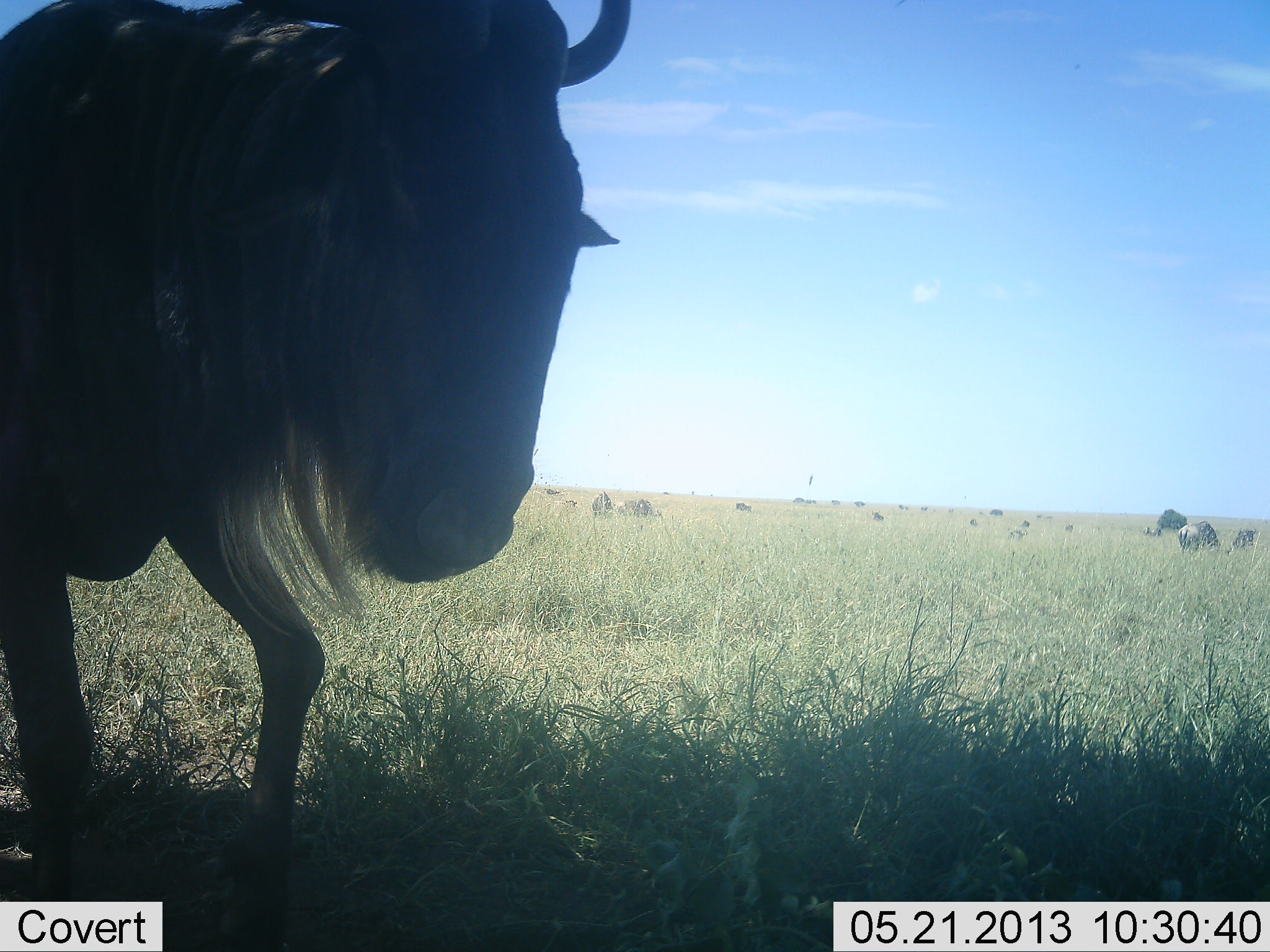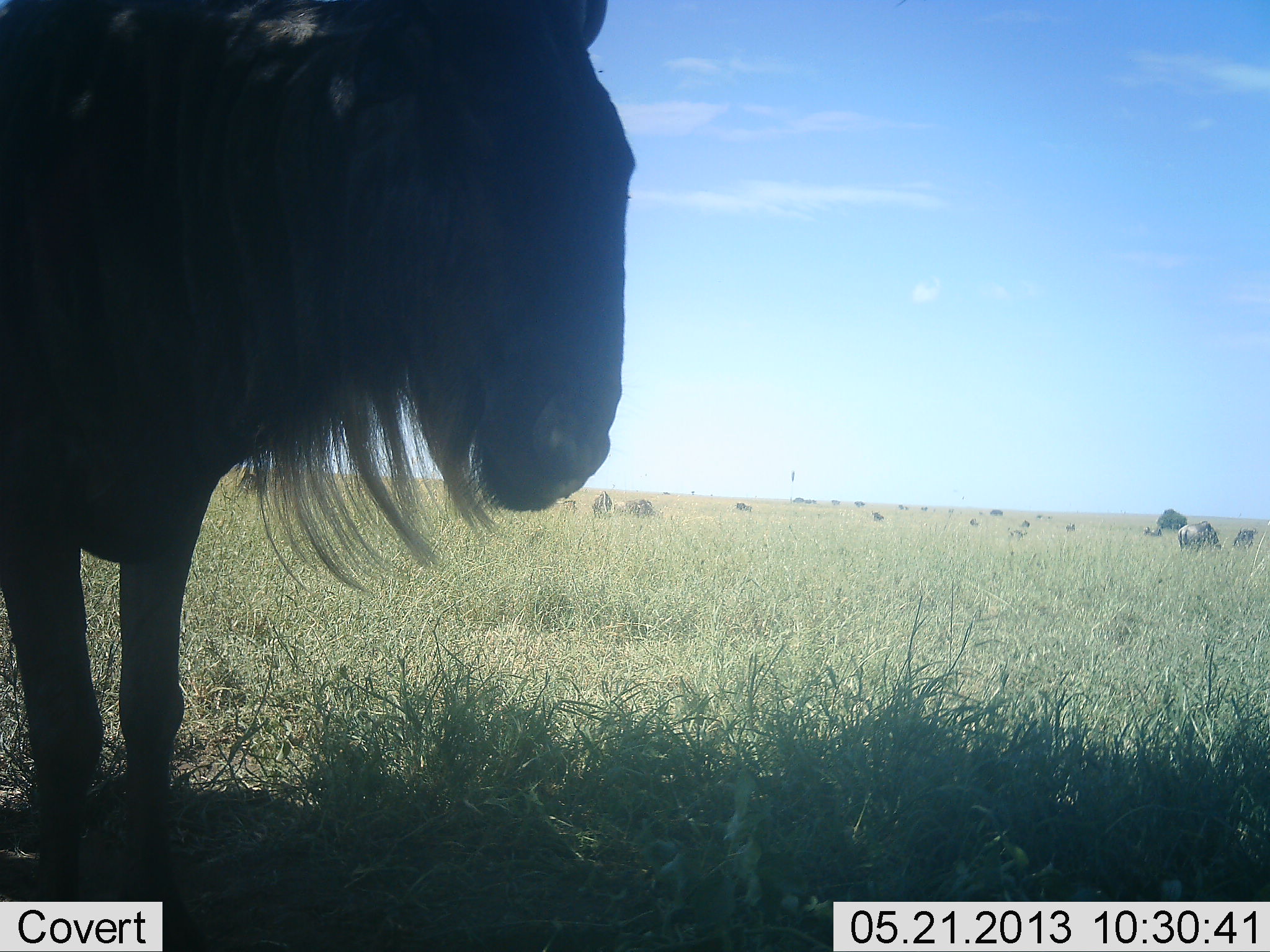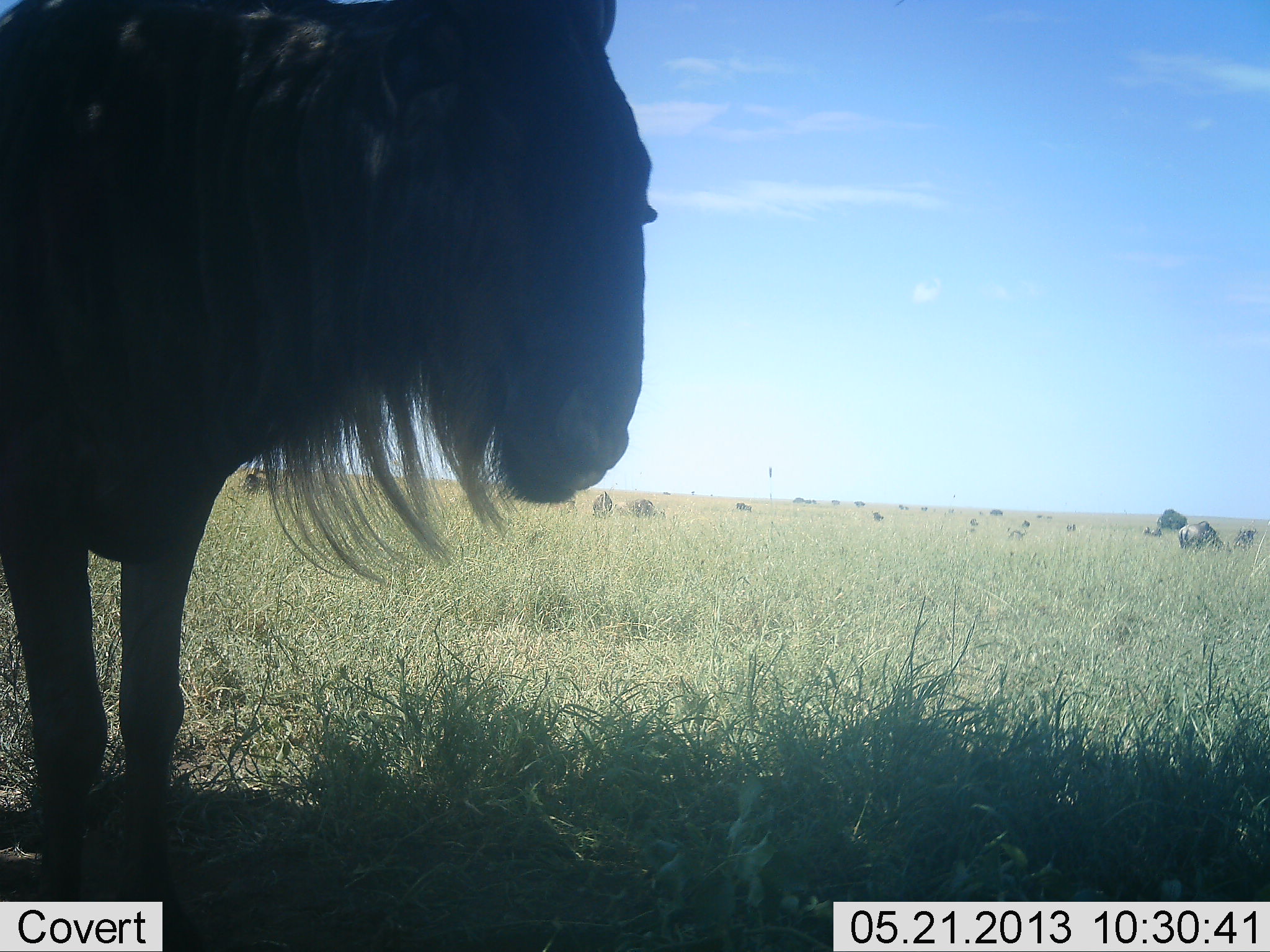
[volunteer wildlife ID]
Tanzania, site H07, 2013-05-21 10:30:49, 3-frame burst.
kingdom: Animalia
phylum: Chordata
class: Mammalia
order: Artiodactyla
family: Bovidae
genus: Connochaetes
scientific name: Connochaetes taurinus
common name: blue wildebeest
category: wildebeest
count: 11-50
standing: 92%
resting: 4%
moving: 12%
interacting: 4%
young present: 0%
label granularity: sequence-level